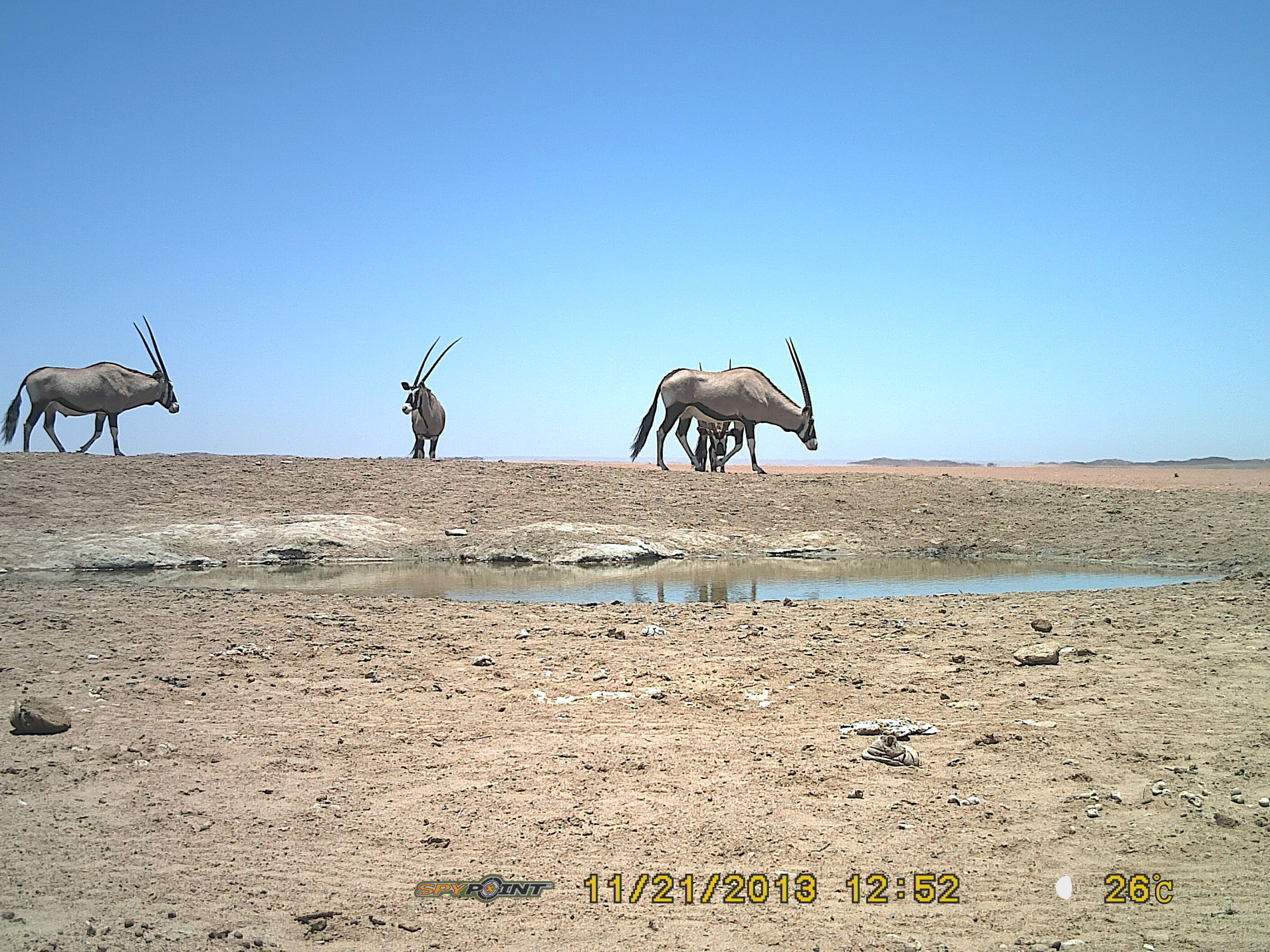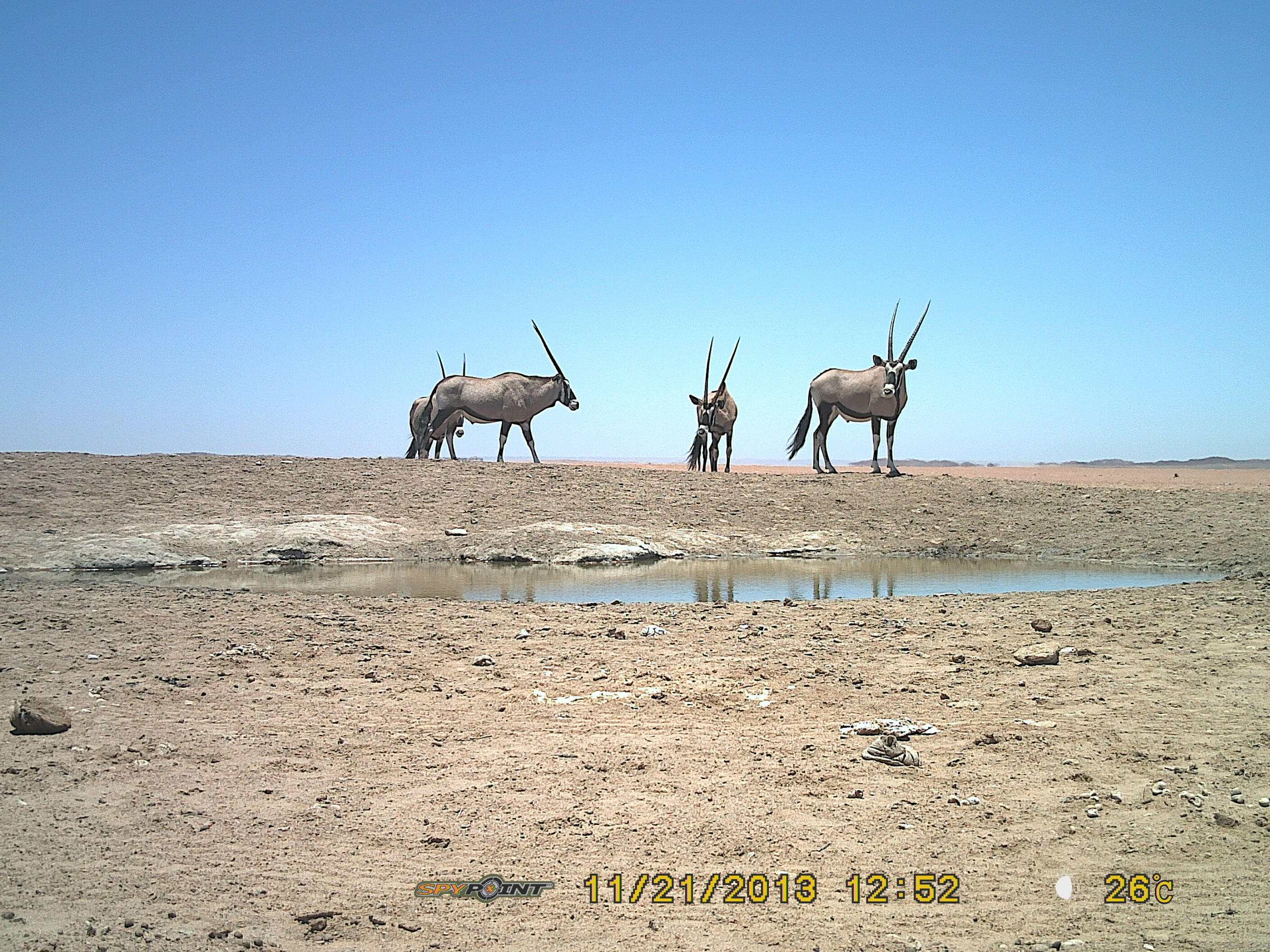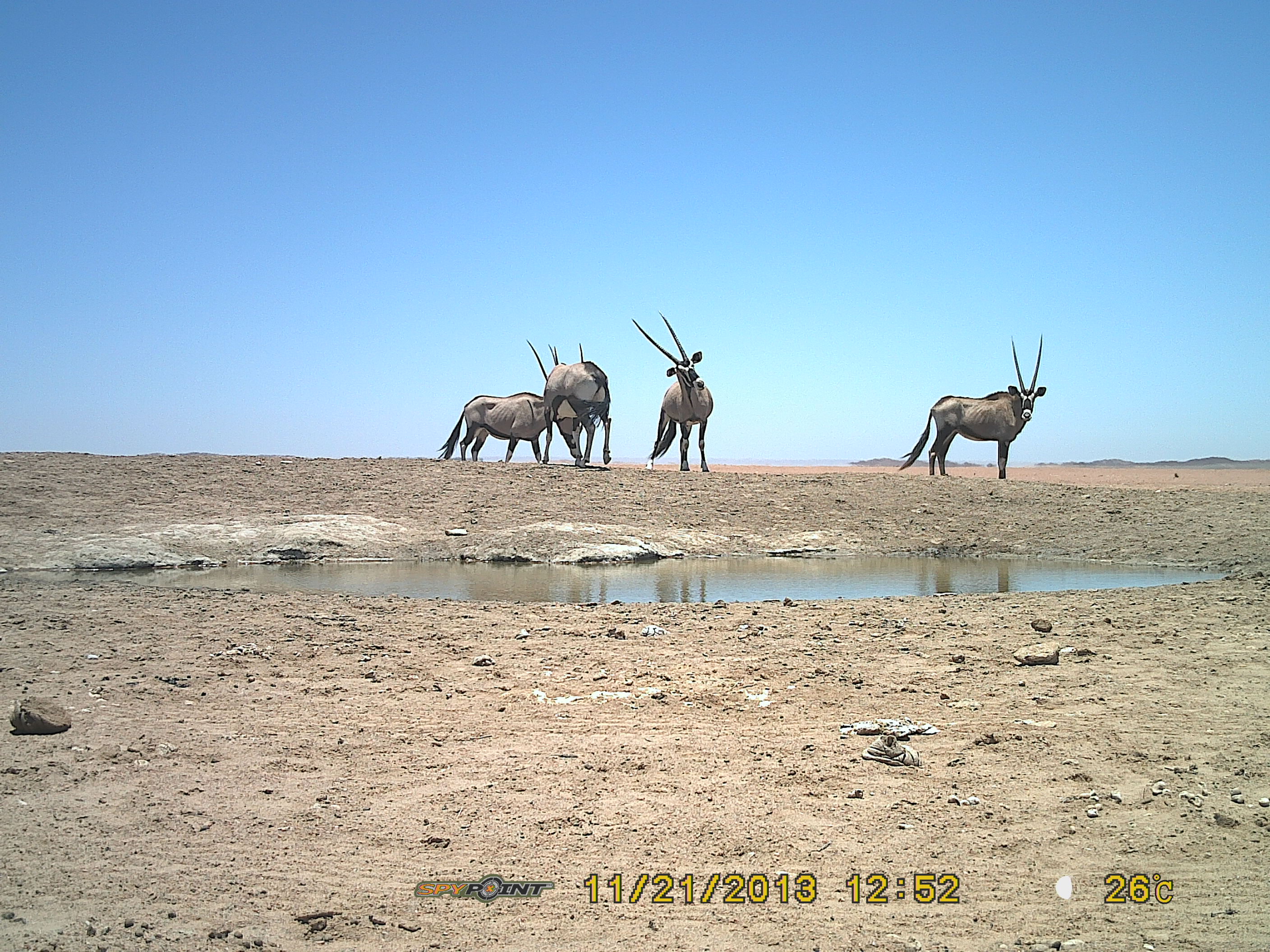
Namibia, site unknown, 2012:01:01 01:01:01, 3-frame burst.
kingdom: Animalia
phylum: Chordata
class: Mammalia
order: Artiodactyla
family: Bovidae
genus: Oryx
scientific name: Oryx gazella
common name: gemsbok